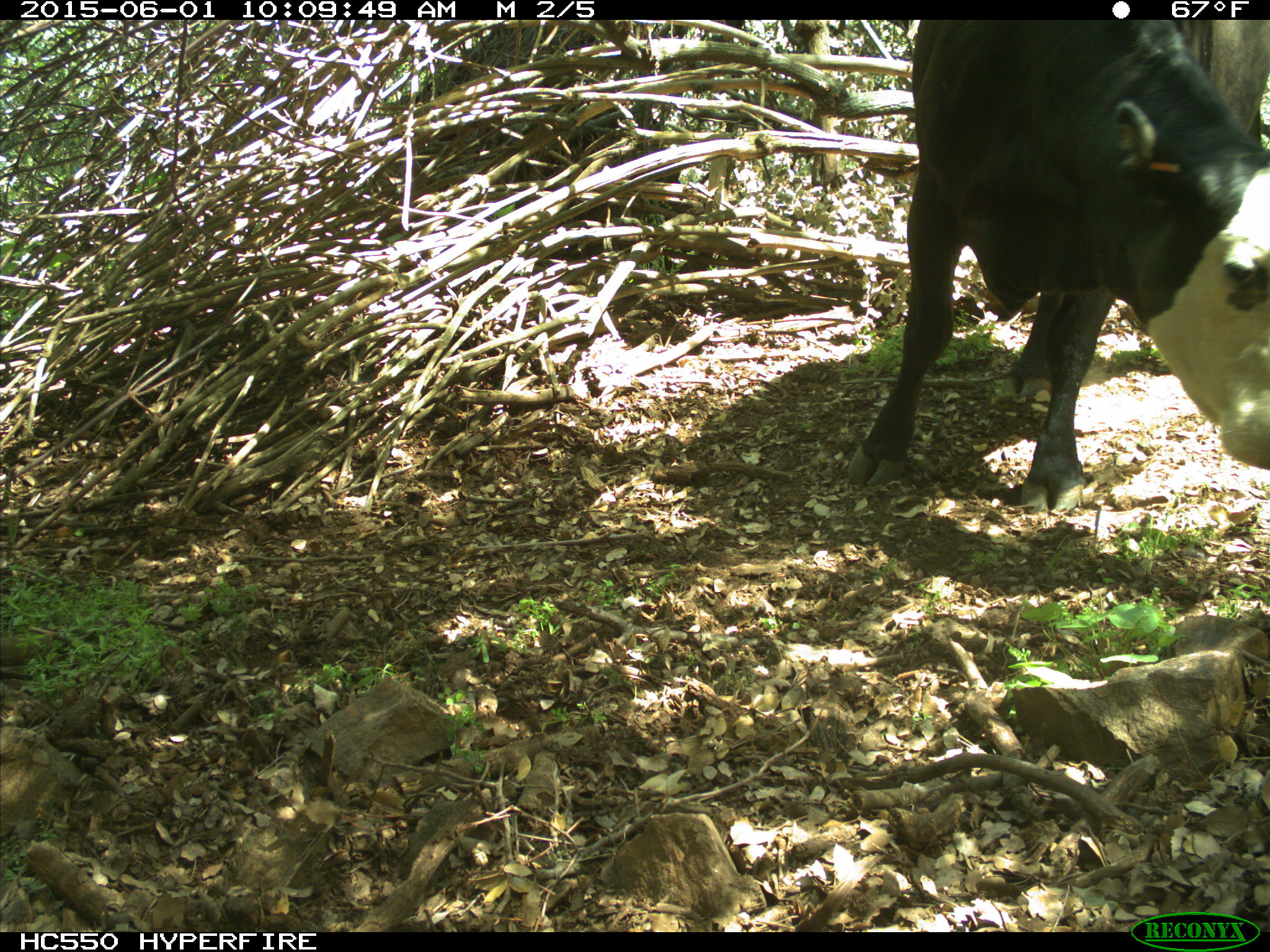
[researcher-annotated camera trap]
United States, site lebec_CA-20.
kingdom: Animalia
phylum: Chordata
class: Mammalia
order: Artiodactyla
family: Bovidae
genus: Bos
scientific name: Bos taurus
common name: domestic cow